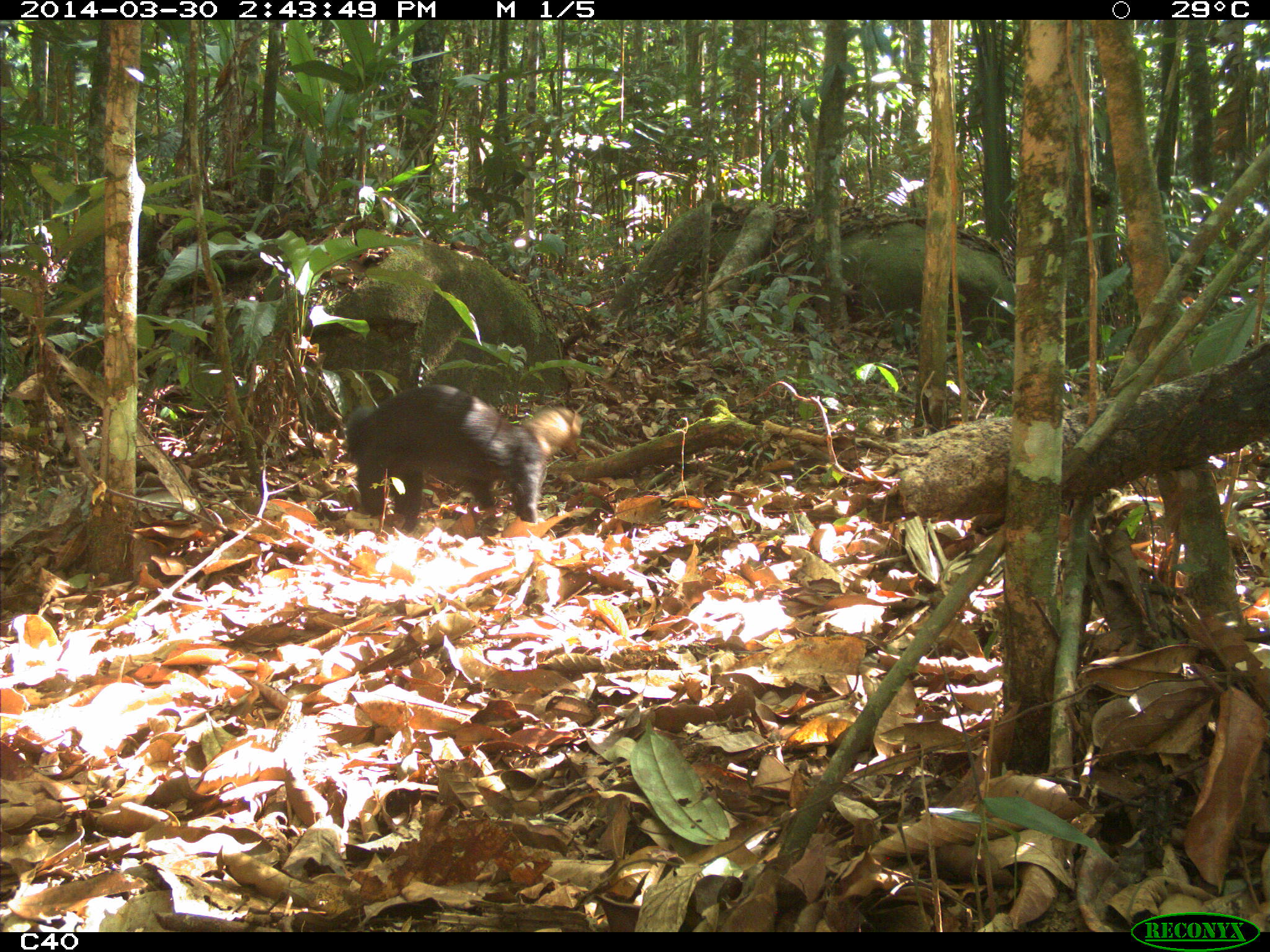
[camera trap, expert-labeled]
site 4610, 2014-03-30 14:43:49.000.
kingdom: Animalia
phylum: Chordata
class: Mammalia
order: Carnivora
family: Mustelidae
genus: Eira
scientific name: Eira barbara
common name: tayra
Eira barbara (tayra), count 1, age adult.